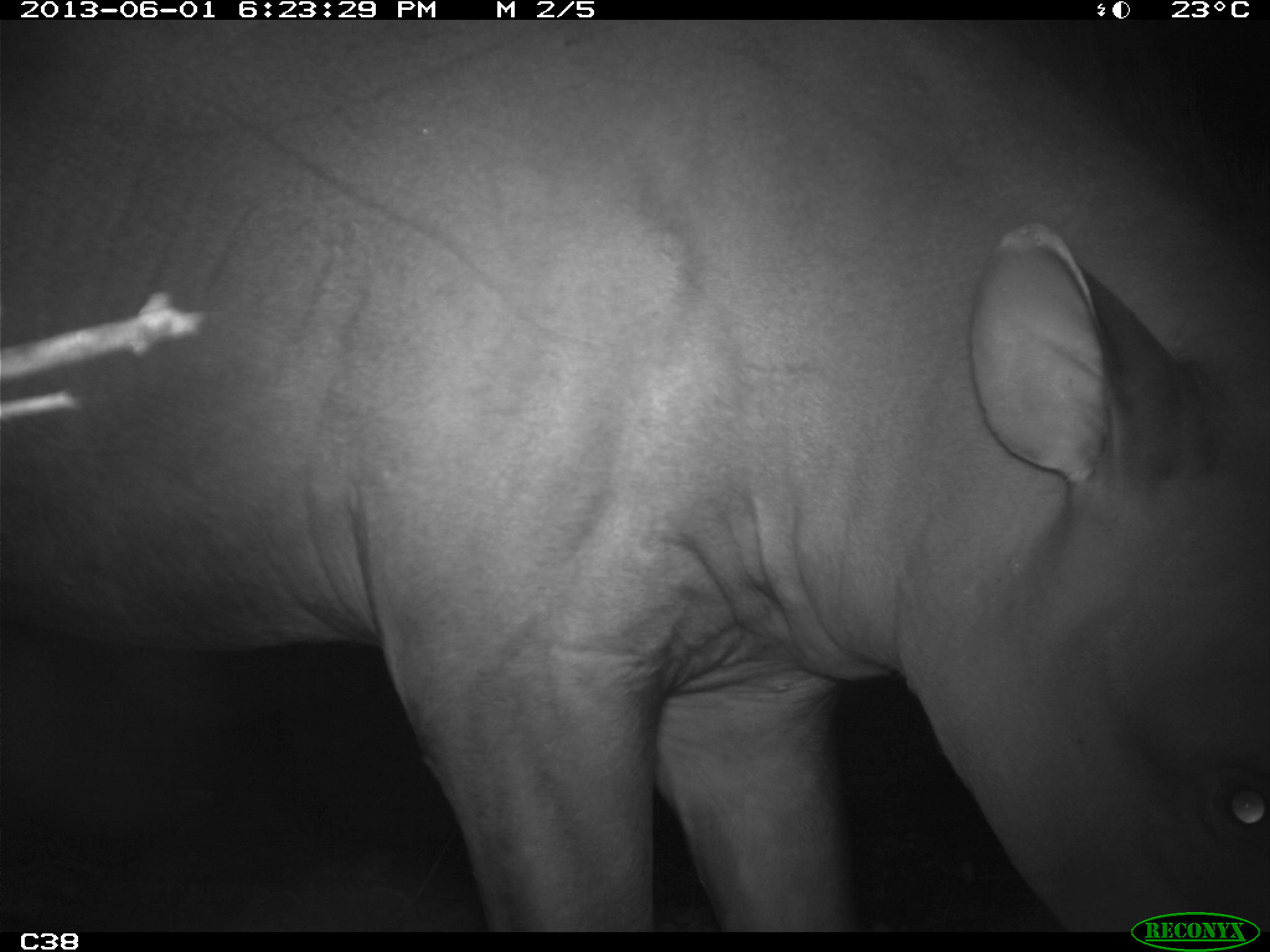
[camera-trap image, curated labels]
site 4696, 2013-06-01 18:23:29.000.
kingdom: Animalia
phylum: Chordata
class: Mammalia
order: Perissodactyla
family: Tapiridae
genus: Tapirus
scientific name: Tapirus terrestris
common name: south american tapir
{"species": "Tapirus terrestris (south american tapir)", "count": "1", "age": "adult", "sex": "male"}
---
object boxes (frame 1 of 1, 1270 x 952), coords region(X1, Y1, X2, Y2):
tapirus terrestris: region(0, 20, 1270, 925)